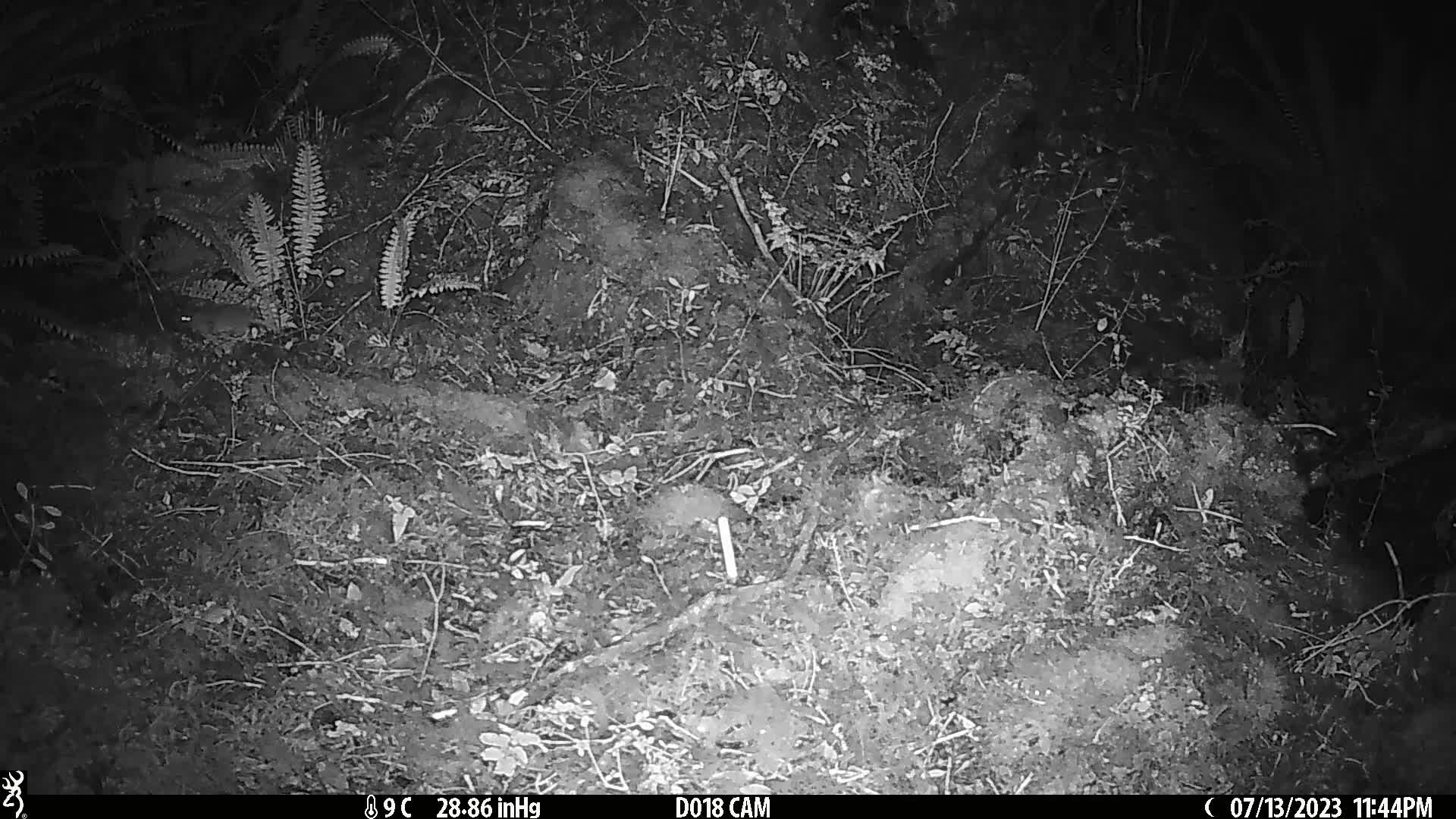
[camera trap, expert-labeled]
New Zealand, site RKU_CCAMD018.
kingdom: Animalia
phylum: Chordata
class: Mammalia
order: Rodentia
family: Muridae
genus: Rattus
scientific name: Rattus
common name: rat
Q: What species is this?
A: Rat (Rattus).